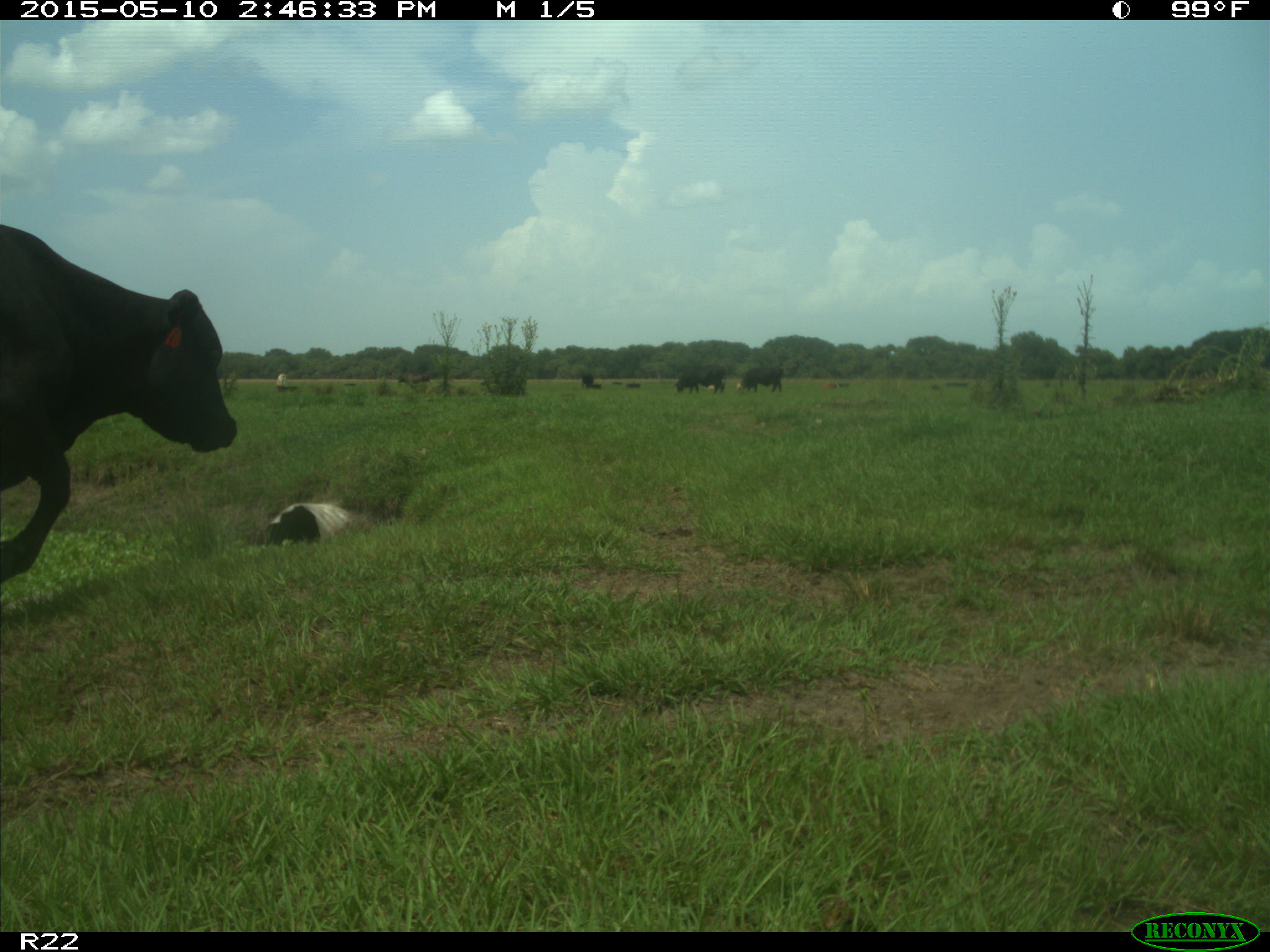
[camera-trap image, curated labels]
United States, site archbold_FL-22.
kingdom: Animalia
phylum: Chordata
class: Mammalia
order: Artiodactyla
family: Bovidae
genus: Bos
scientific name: Bos taurus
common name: domestic cow